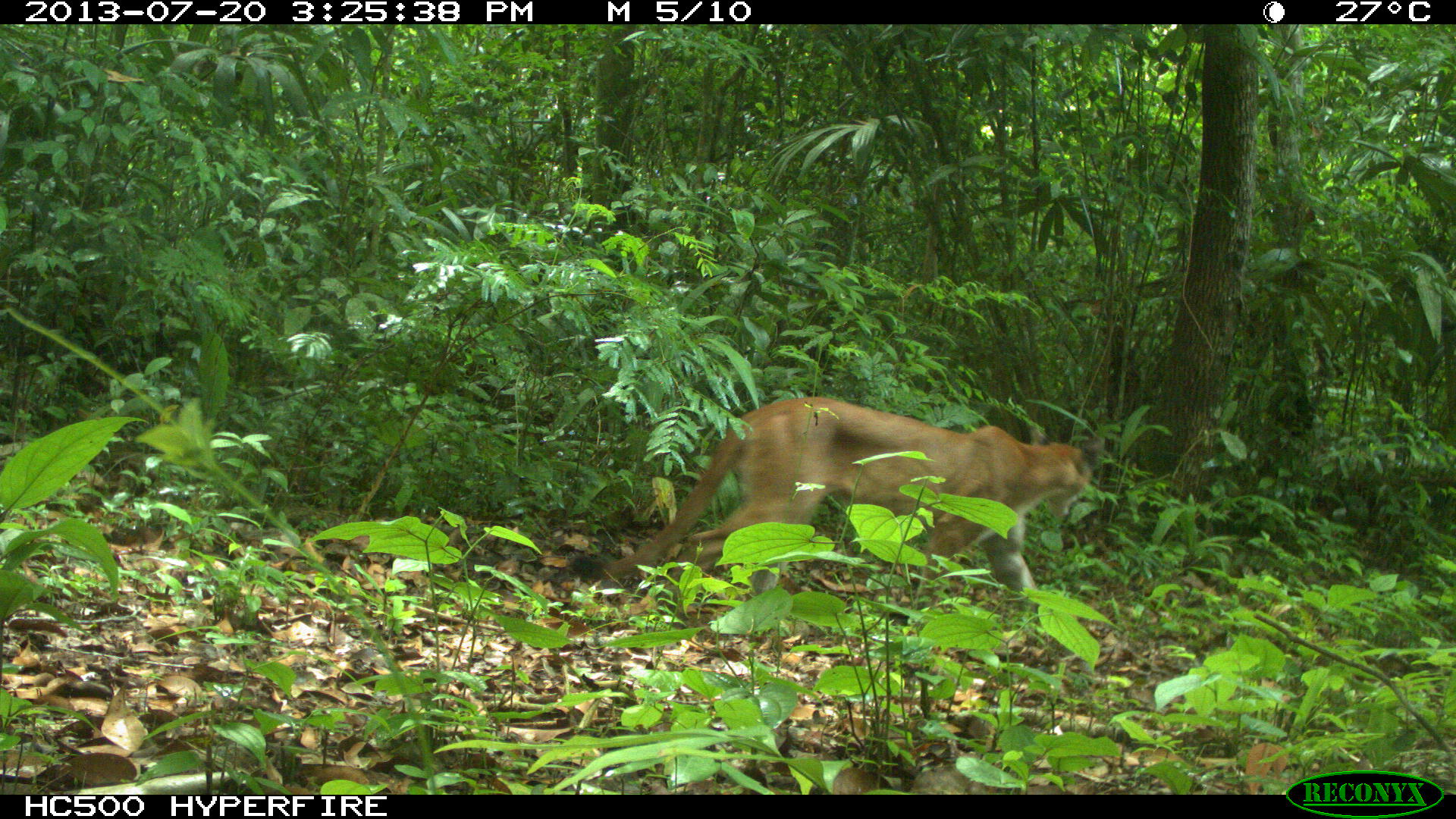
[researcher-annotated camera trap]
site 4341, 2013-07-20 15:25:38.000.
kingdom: Animalia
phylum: Chordata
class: Mammalia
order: Carnivora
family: Felidae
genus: Puma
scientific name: Puma concolor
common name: mountain lion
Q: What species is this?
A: Puma concolor (mountain lion).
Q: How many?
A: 1.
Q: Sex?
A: Male.